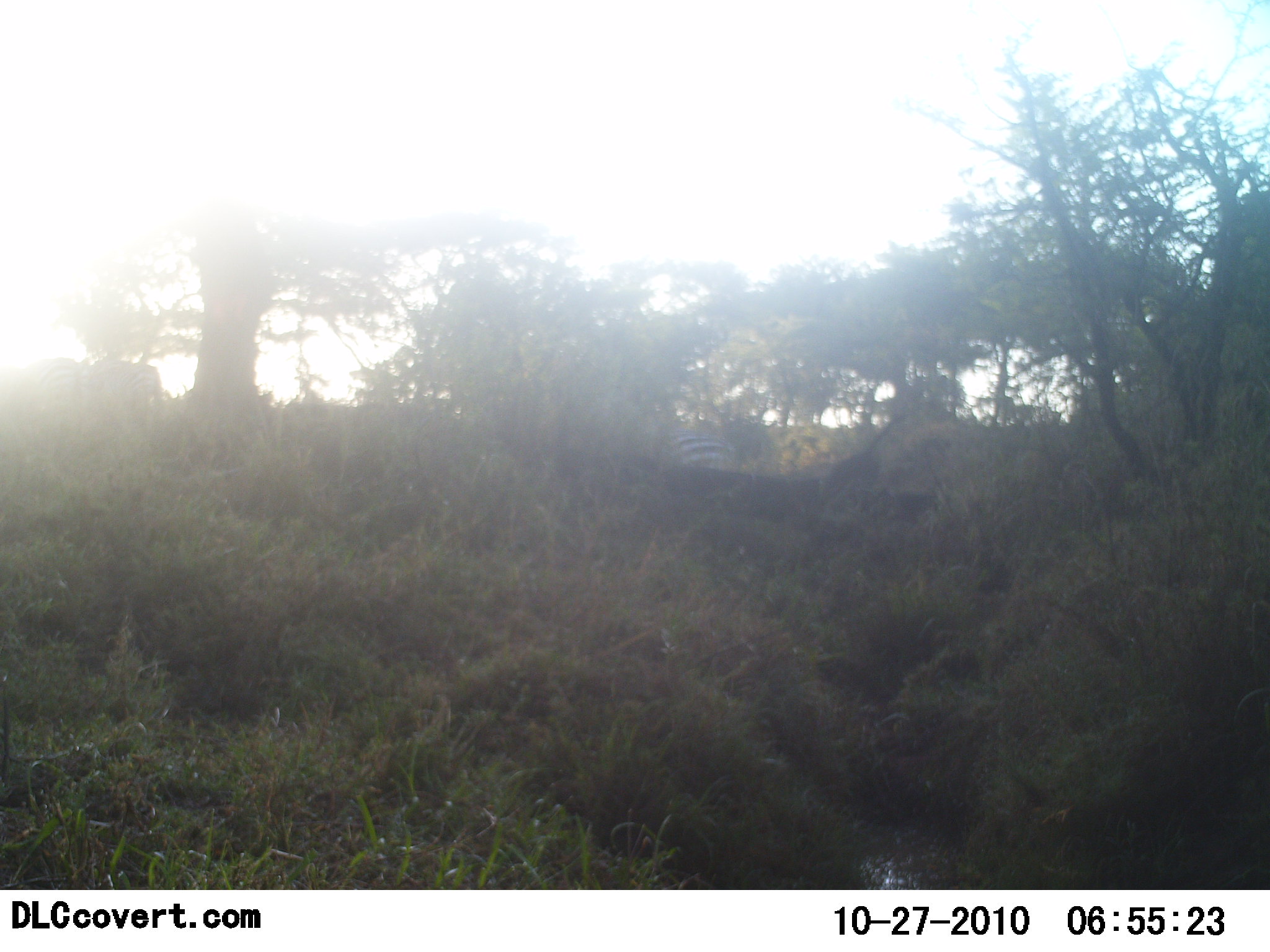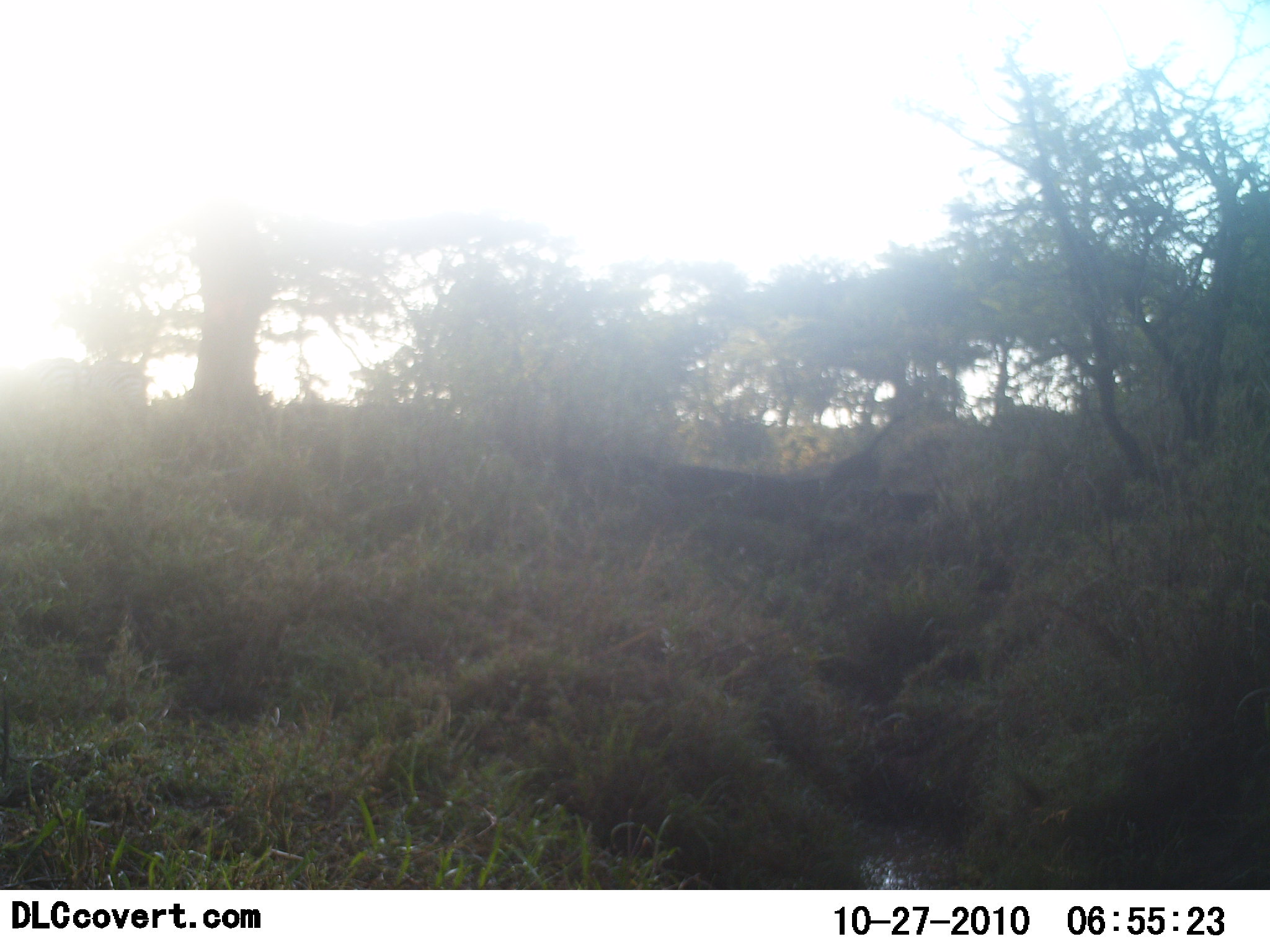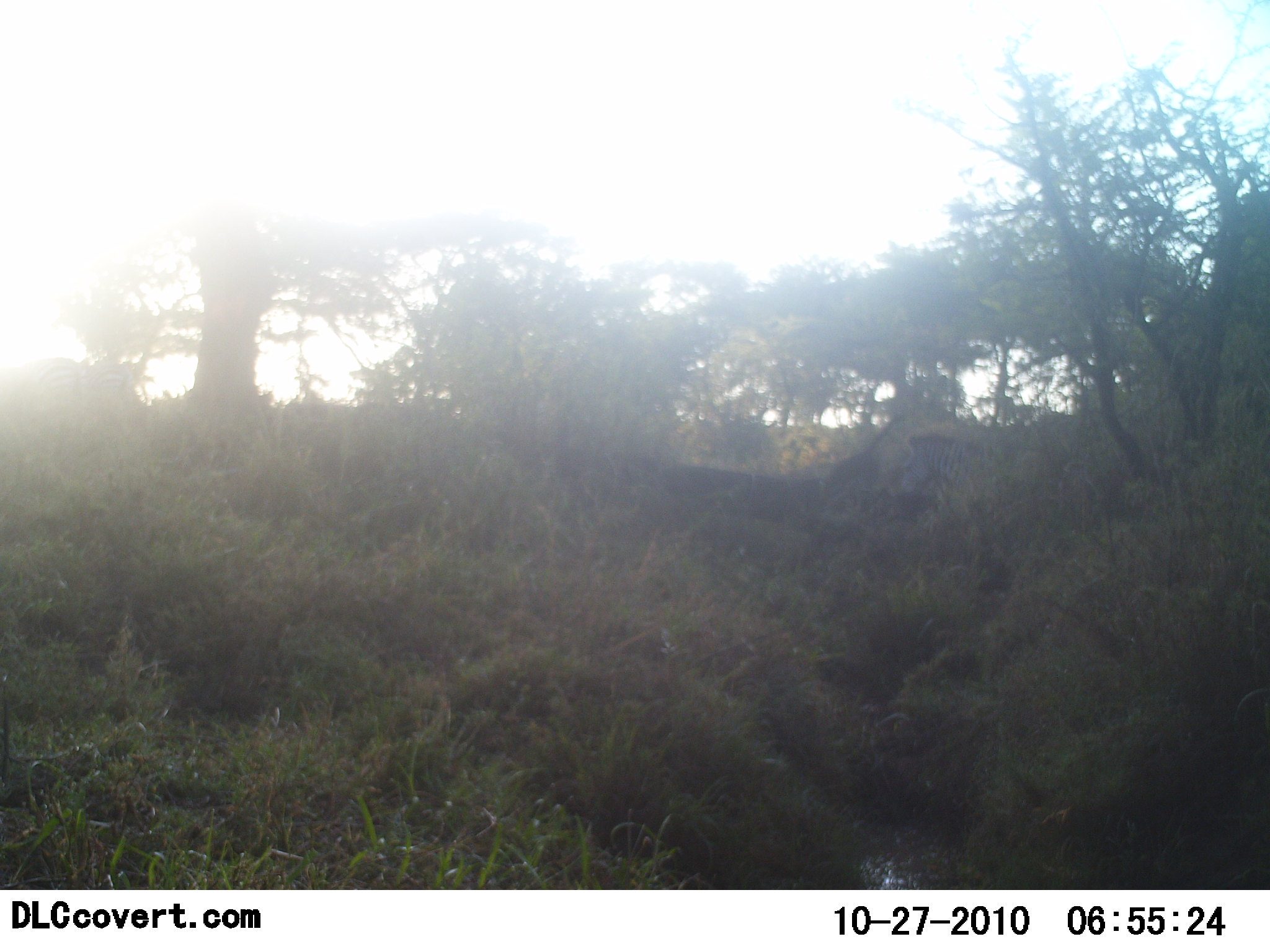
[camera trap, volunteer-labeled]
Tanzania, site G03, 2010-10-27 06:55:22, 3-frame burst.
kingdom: Animalia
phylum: Chordata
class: Mammalia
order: Perissodactyla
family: Equidae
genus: Equus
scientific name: Equus quagga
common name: plains zebra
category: zebra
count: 2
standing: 13%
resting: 0%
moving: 93%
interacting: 0%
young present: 0%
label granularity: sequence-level